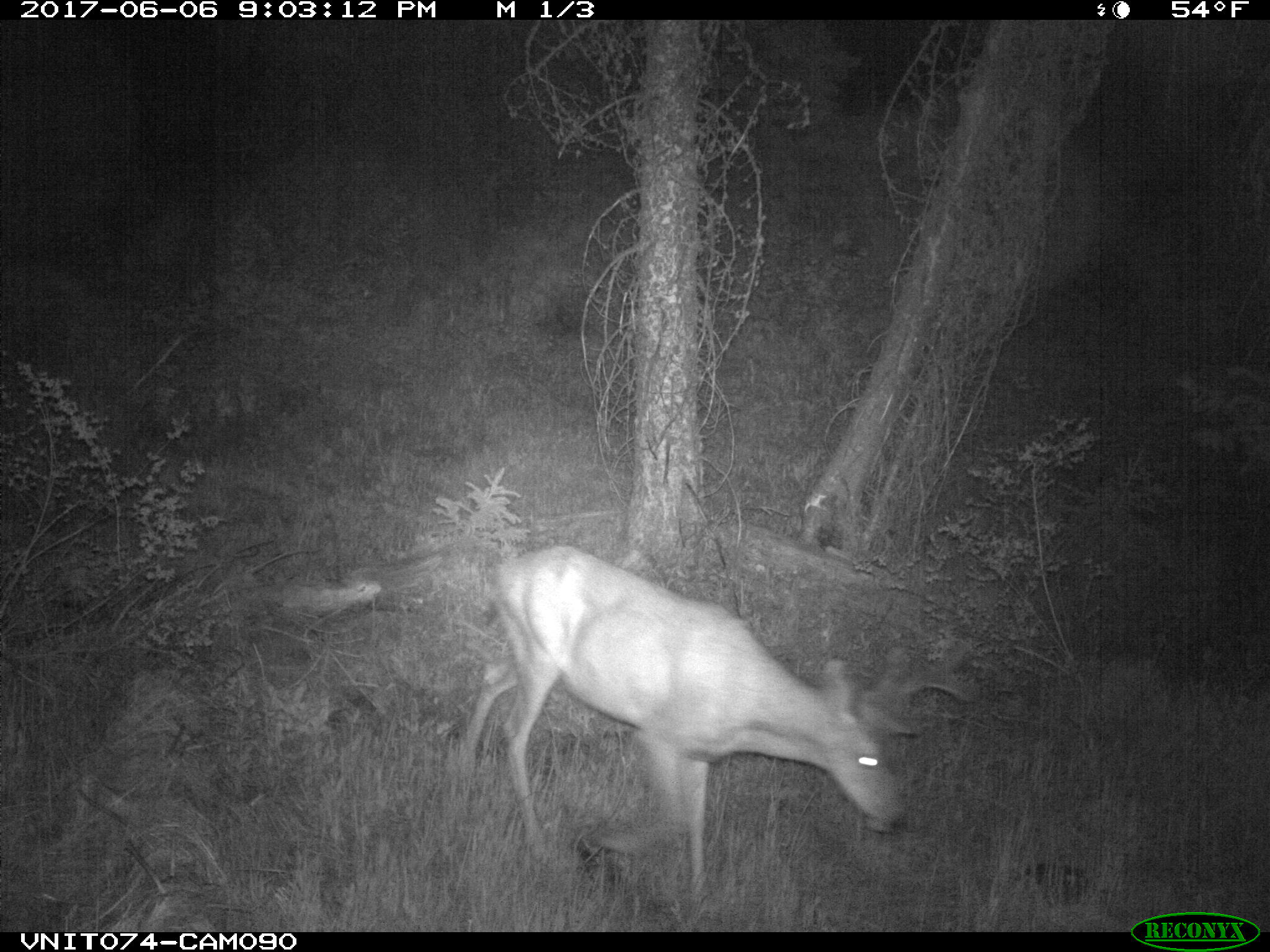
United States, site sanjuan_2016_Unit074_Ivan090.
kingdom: Animalia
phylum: Chordata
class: Mammalia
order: Artiodactyla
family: Cervidae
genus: Odocoileus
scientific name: Odocoileus hemionus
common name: mule deer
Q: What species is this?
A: Odocoileus hemionus (mule deer).